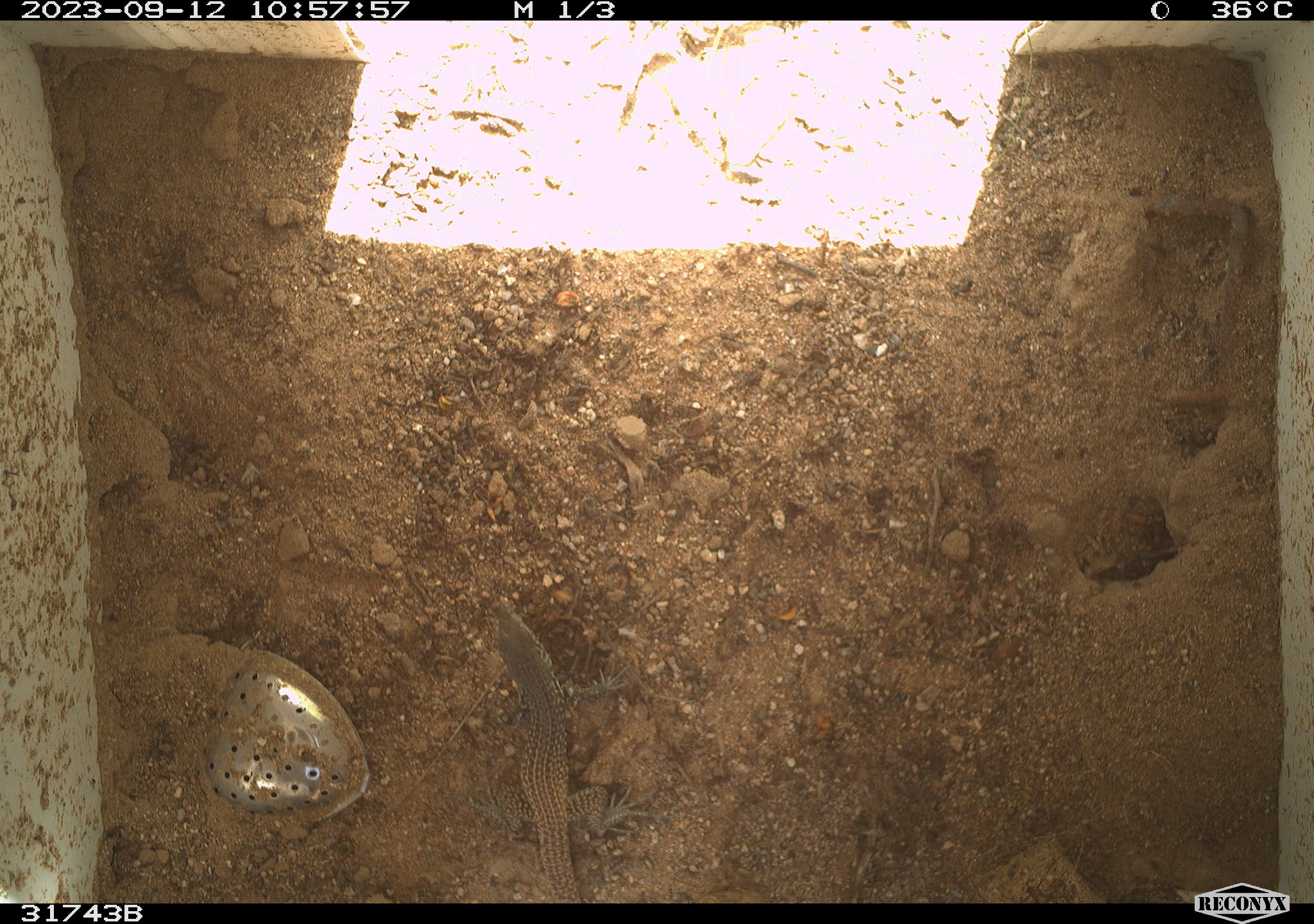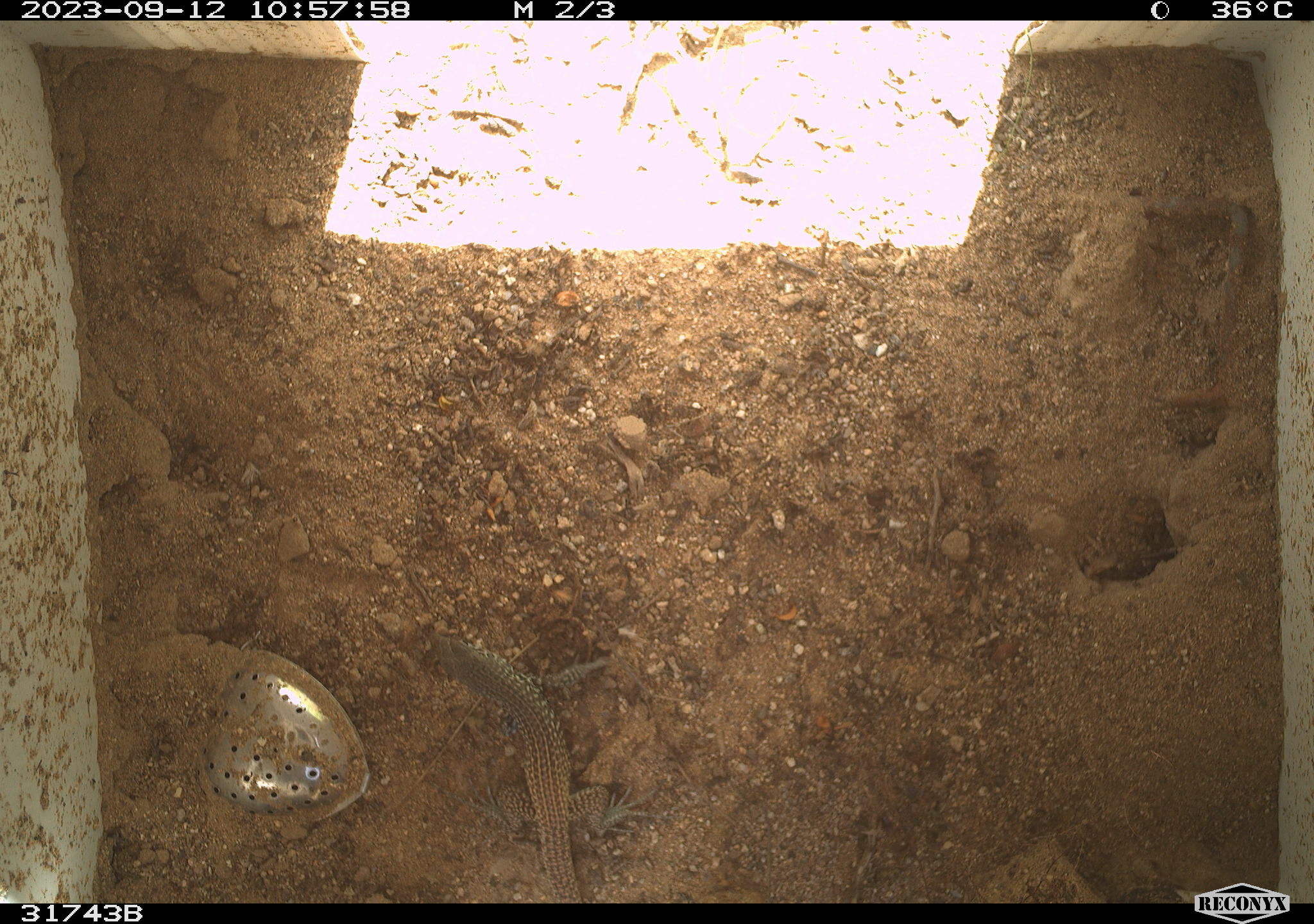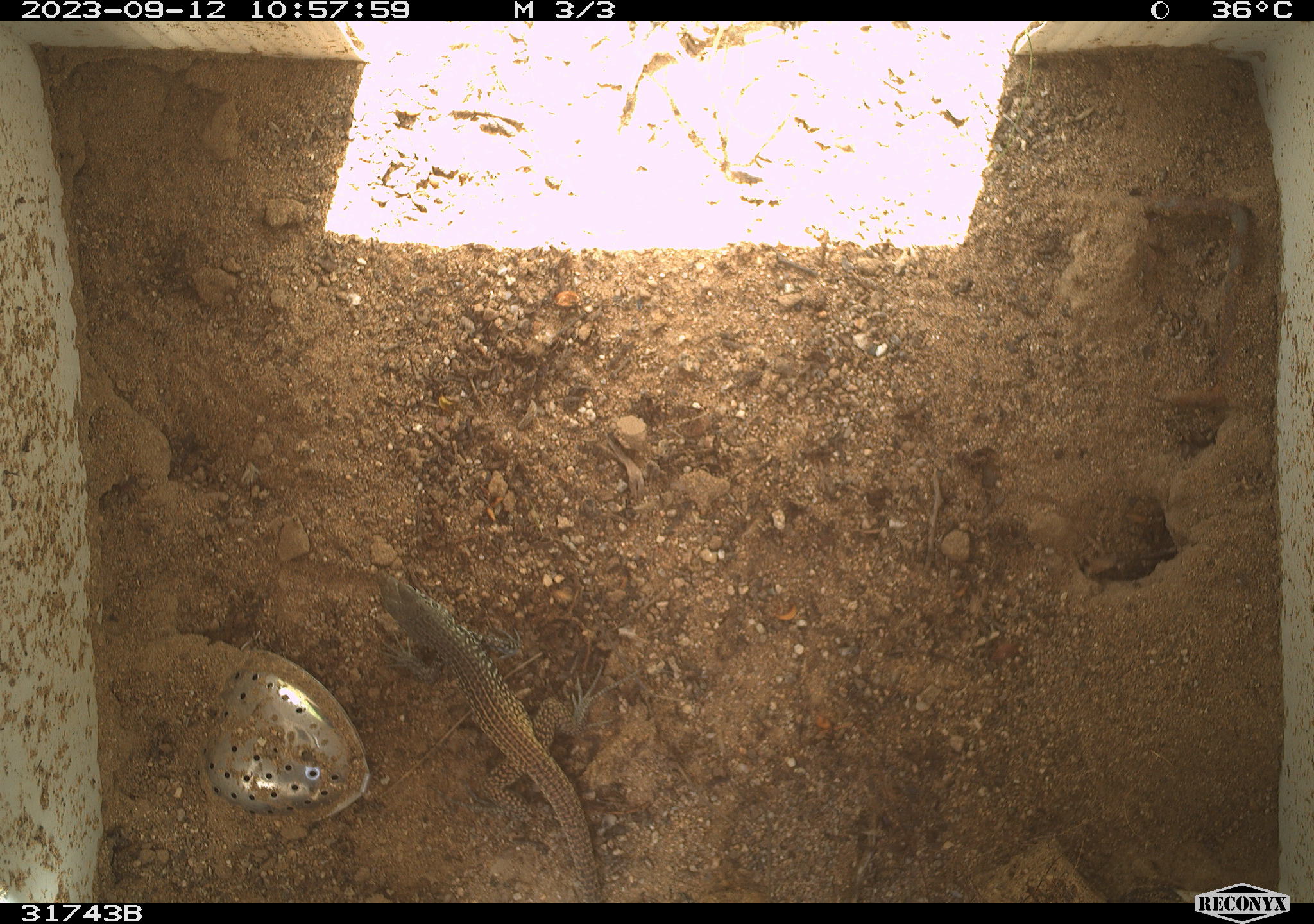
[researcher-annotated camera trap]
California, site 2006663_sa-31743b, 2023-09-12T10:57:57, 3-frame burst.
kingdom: Animalia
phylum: Chordata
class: Reptilia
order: Squamata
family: Teiidae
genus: Aspidoscelis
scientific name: Aspidoscelis tigris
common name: western whiptail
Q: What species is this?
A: Western whiptail (Aspidoscelis tigris).